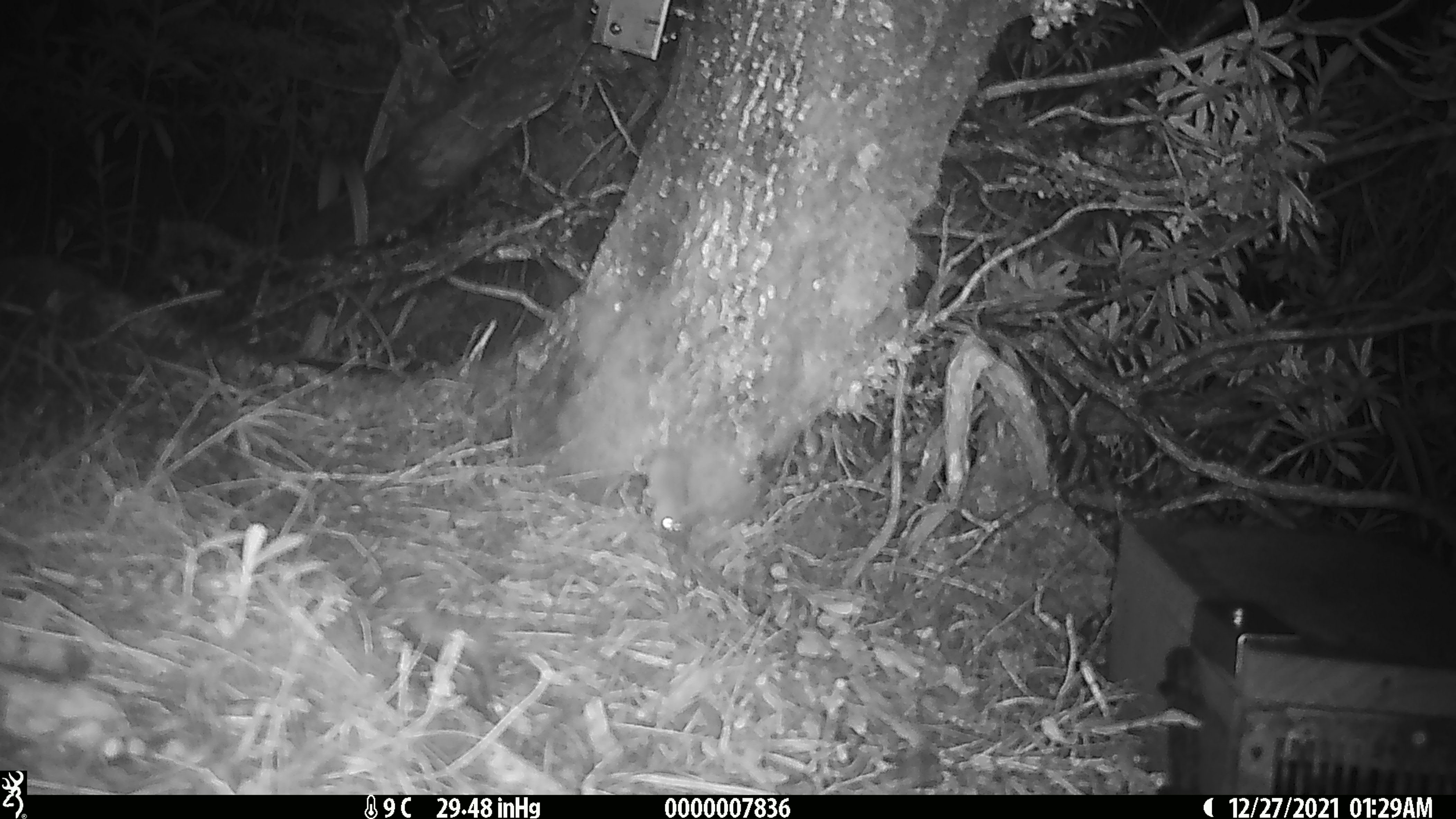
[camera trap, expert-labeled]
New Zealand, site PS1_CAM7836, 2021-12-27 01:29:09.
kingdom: Animalia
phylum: Chordata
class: Mammalia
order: Rodentia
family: Muridae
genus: Mus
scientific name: Mus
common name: mouse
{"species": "mouse (Mus)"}